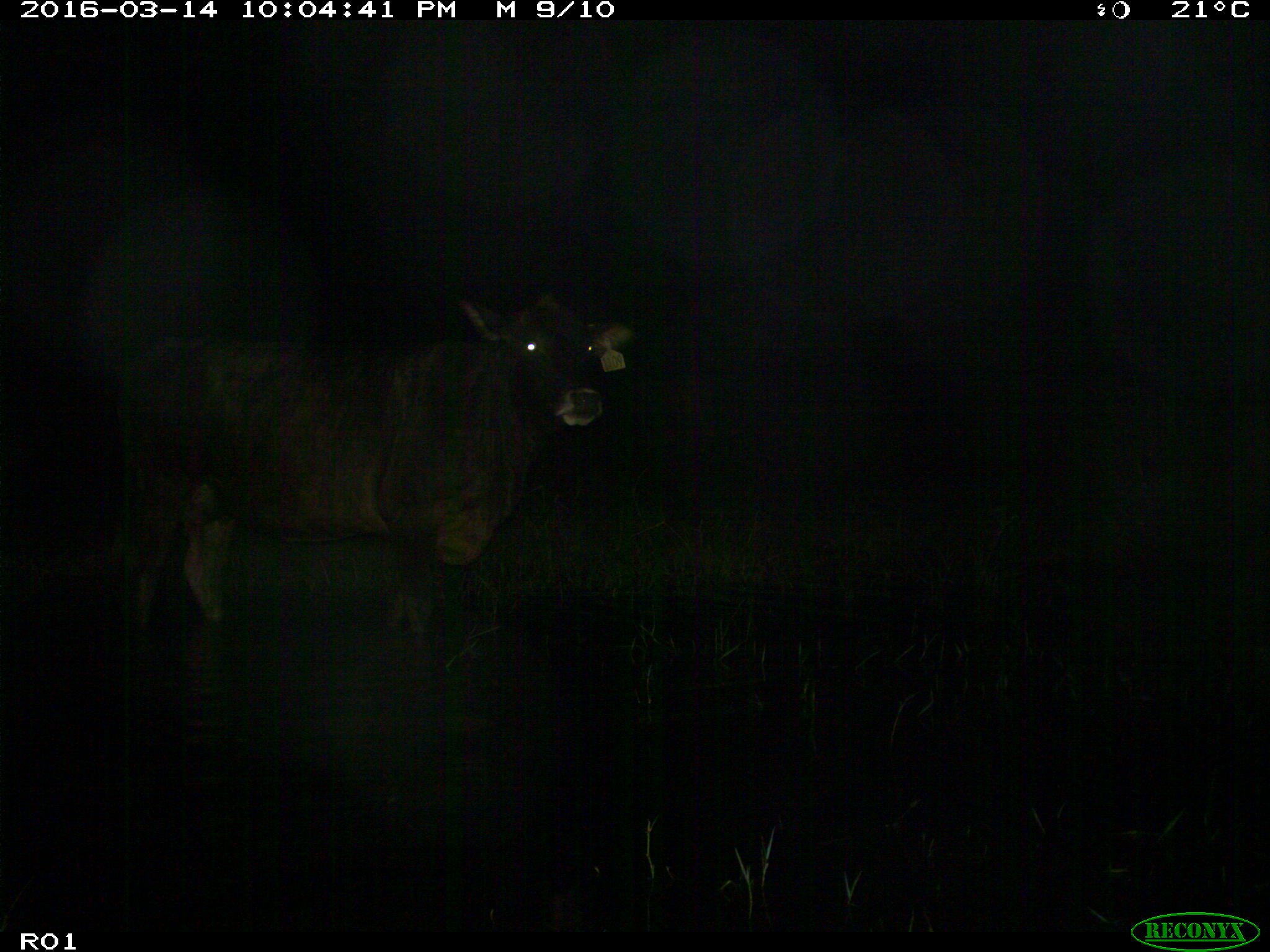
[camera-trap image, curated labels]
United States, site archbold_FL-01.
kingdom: Animalia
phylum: Chordata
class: Mammalia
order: Artiodactyla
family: Bovidae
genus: Bos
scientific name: Bos taurus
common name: domestic cow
Bos taurus (domestic cow).